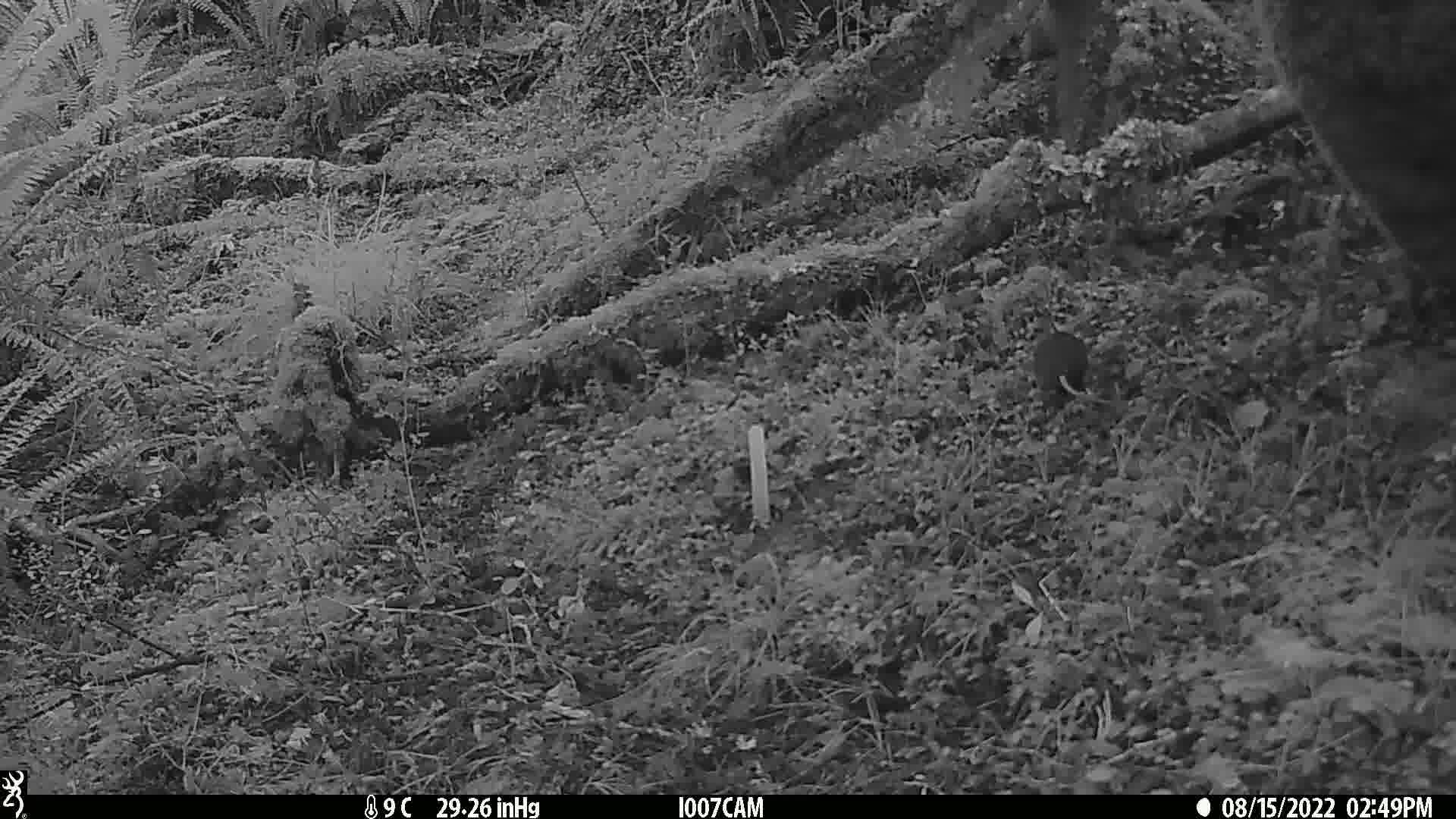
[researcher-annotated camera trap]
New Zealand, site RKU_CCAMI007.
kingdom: Animalia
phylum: Chordata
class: Mammalia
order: Rodentia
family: Muridae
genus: Rattus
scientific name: Rattus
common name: rat